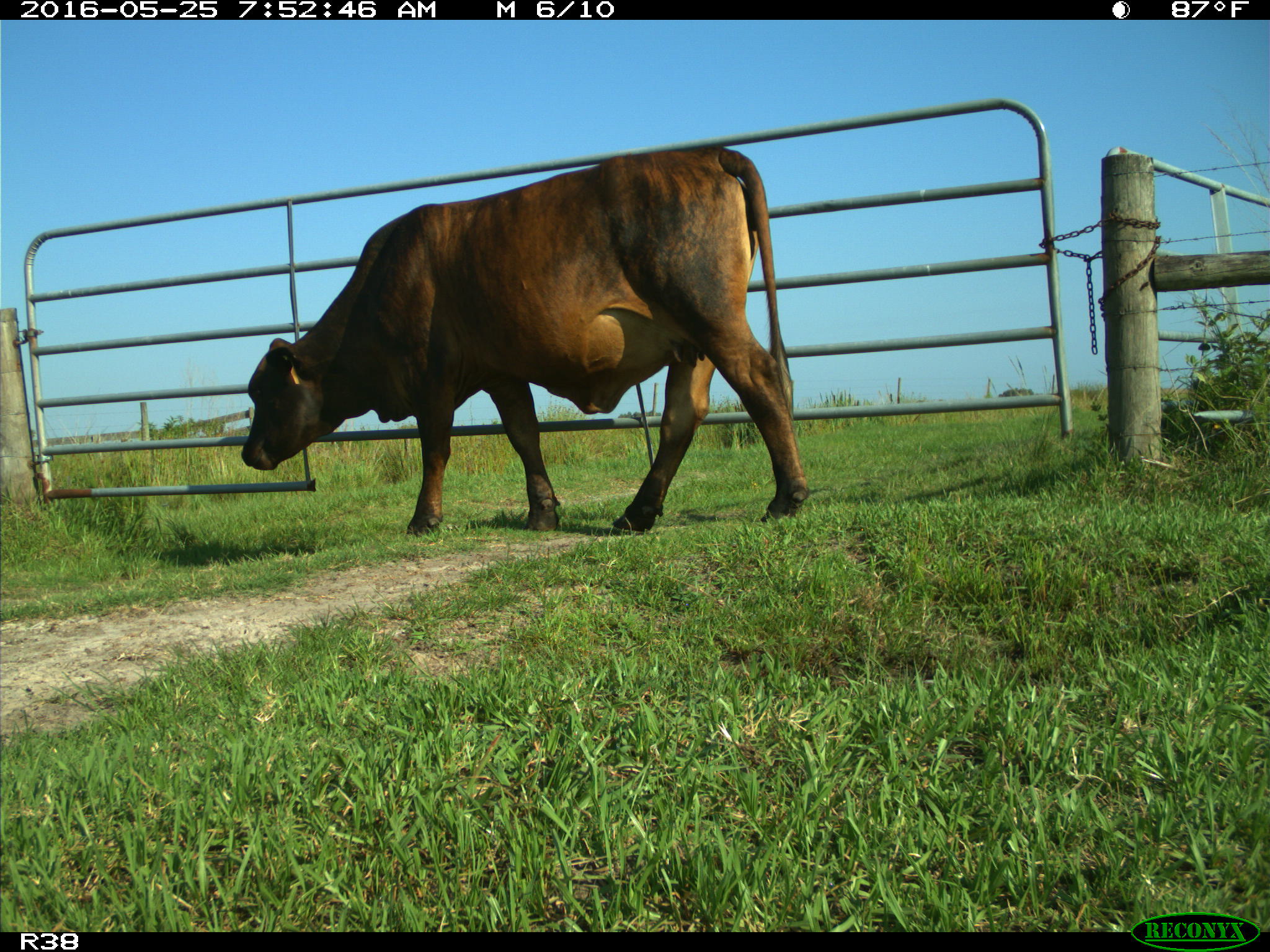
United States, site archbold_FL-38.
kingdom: Animalia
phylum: Chordata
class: Mammalia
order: Artiodactyla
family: Bovidae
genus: Bos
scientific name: Bos taurus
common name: domestic cow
Bos taurus (domestic cow).